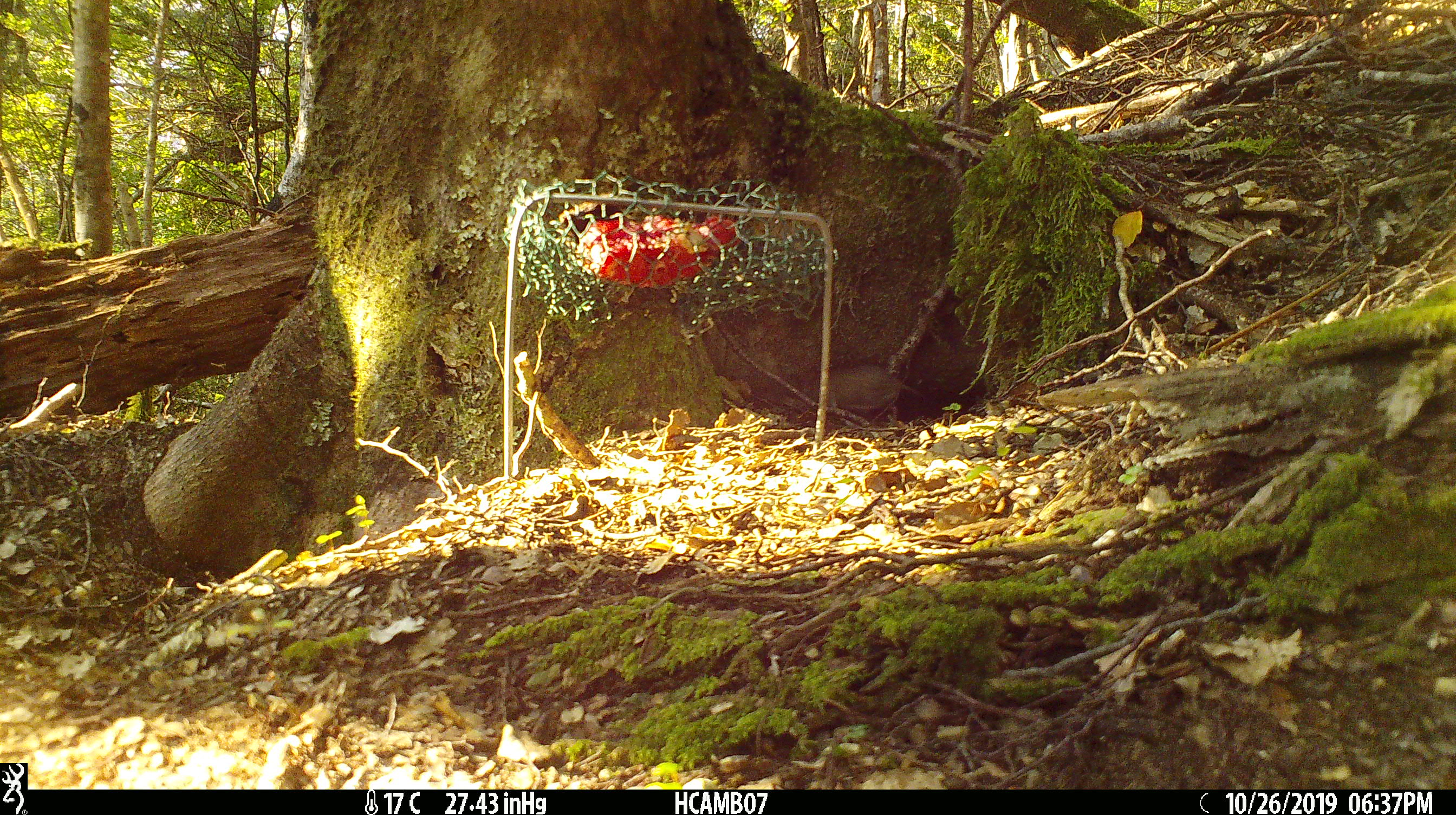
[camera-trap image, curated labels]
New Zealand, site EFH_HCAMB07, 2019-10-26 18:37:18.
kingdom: Animalia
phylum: Chordata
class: Mammalia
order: Rodentia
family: Muridae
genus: Mus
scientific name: Mus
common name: mouse